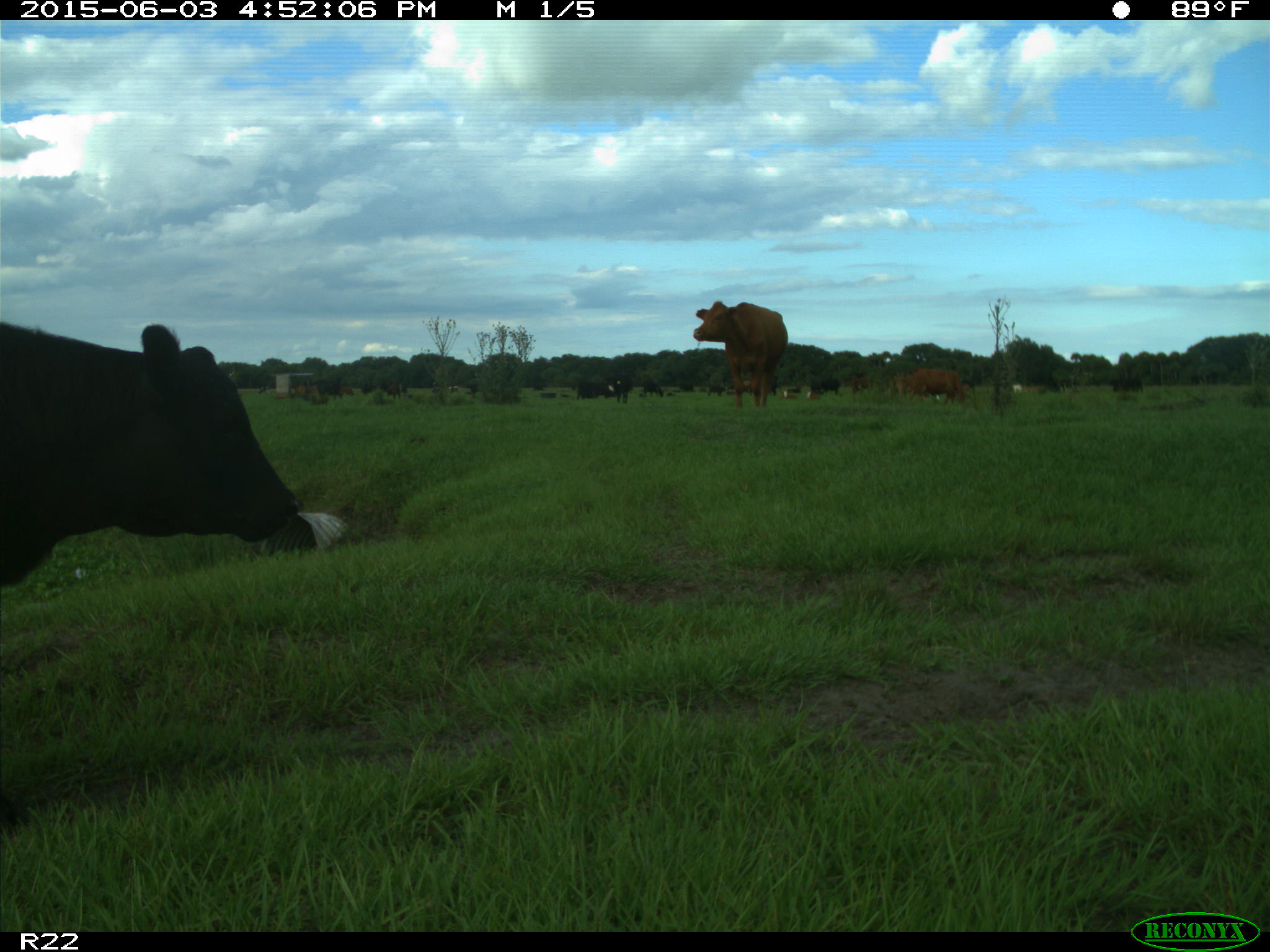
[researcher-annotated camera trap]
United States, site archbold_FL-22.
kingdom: Animalia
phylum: Chordata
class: Mammalia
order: Artiodactyla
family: Bovidae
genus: Bos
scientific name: Bos taurus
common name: domestic cow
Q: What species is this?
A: Bos taurus (domestic cow).